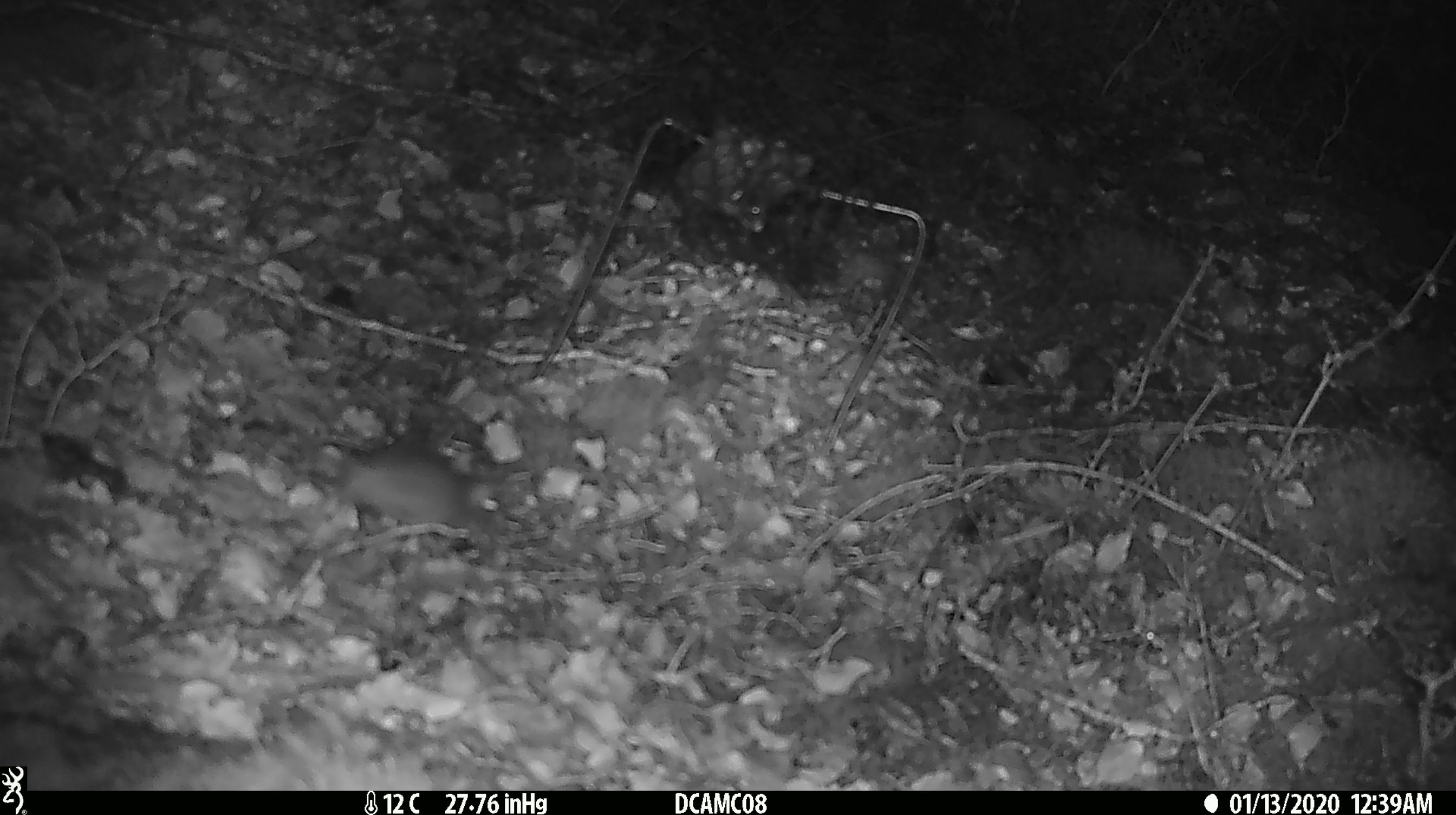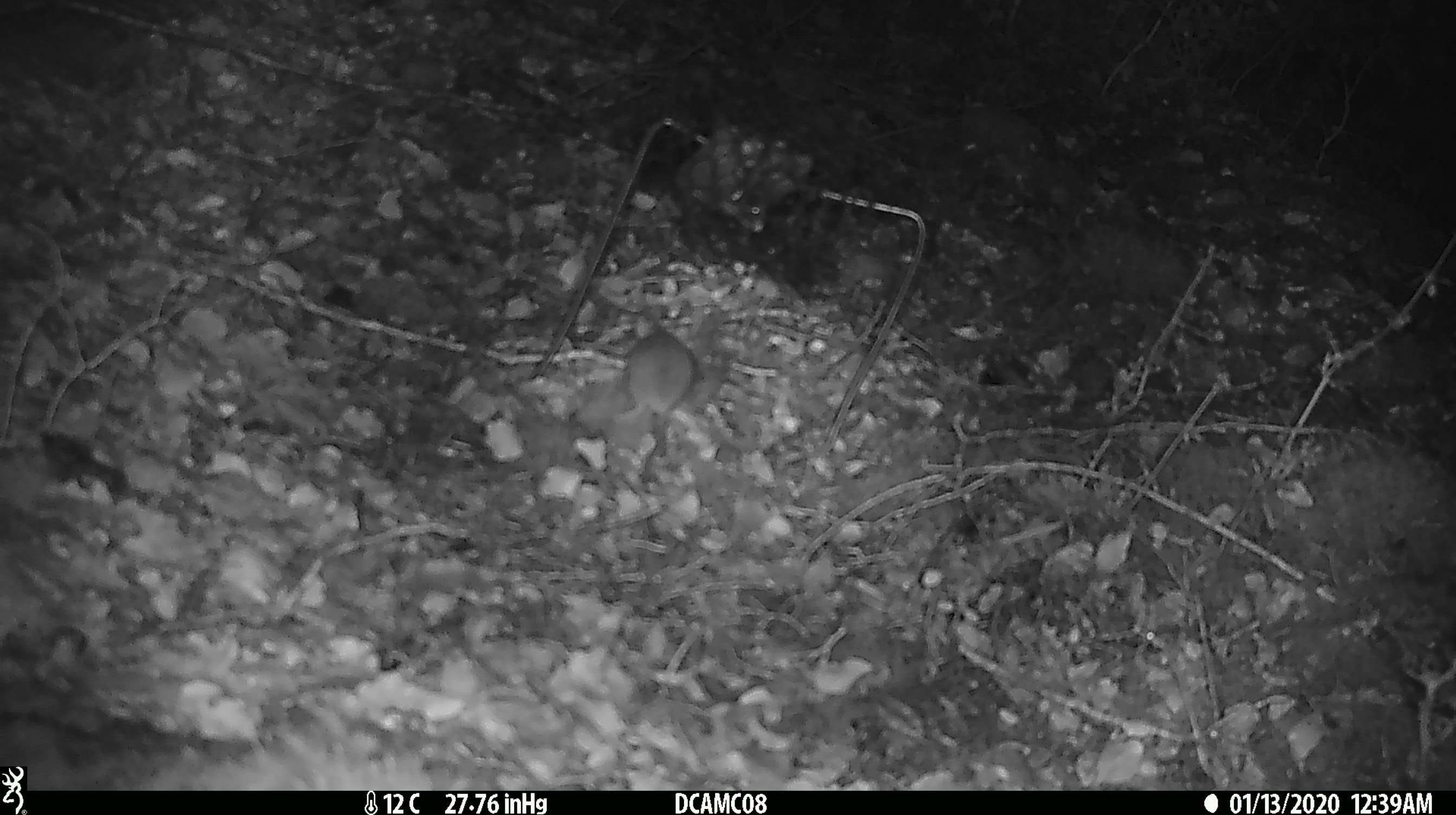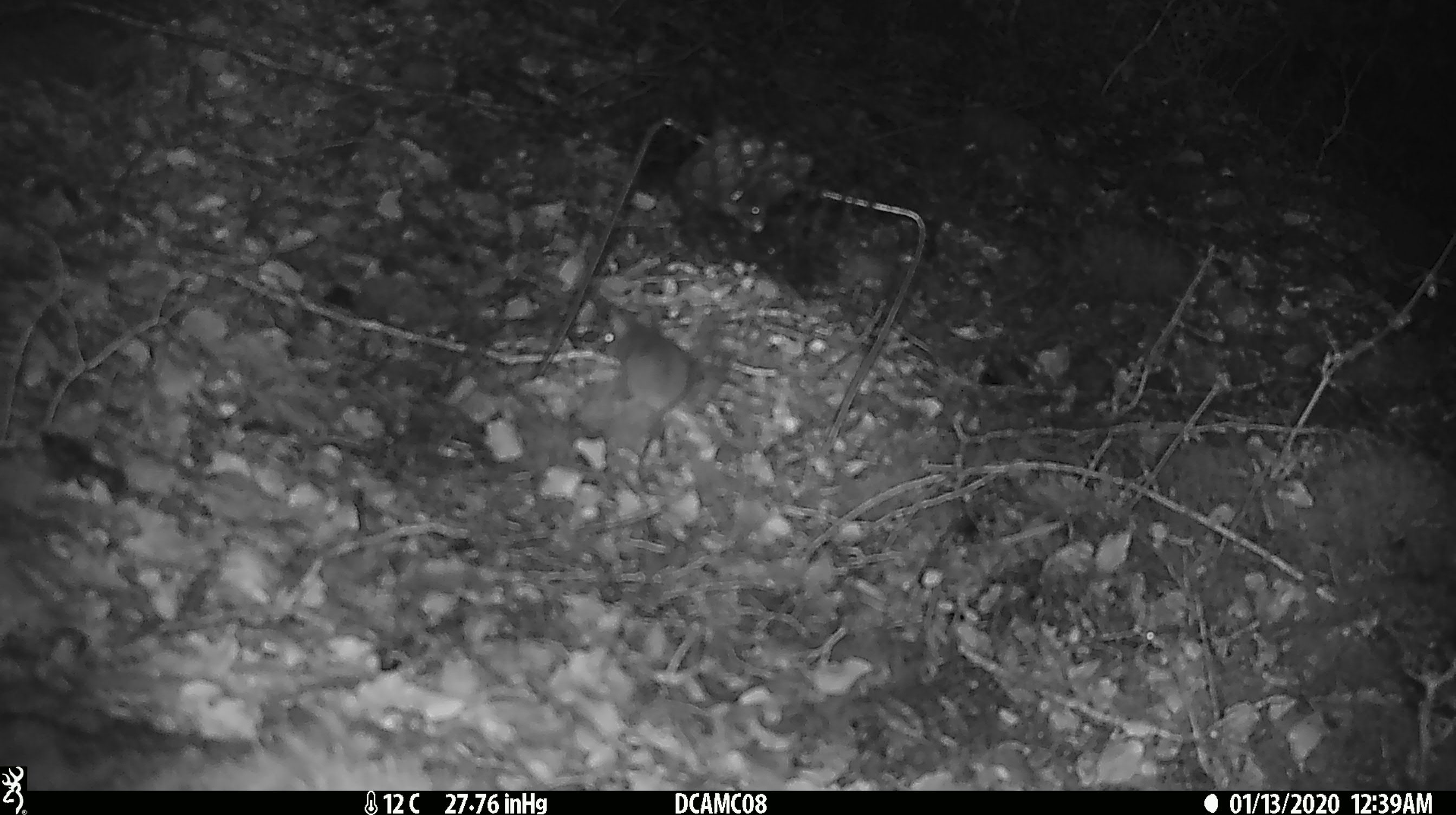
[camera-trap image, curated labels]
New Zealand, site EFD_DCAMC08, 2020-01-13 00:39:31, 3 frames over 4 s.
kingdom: Animalia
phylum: Chordata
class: Mammalia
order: Rodentia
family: Muridae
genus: Mus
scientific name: Mus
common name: mouse